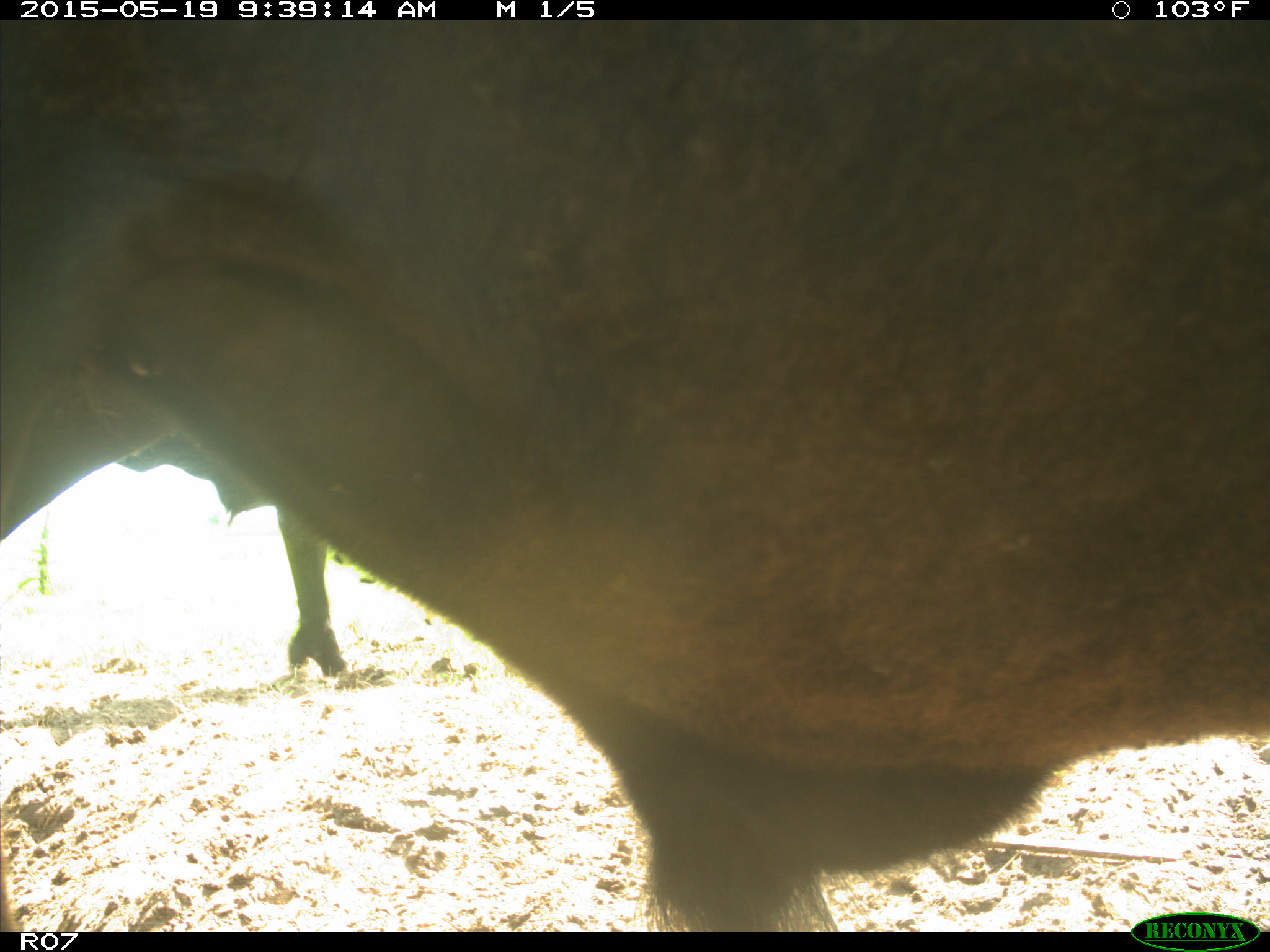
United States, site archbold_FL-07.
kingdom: Animalia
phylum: Chordata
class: Mammalia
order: Artiodactyla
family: Bovidae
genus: Bos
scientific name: Bos taurus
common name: domestic cow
Bos taurus (domestic cow).